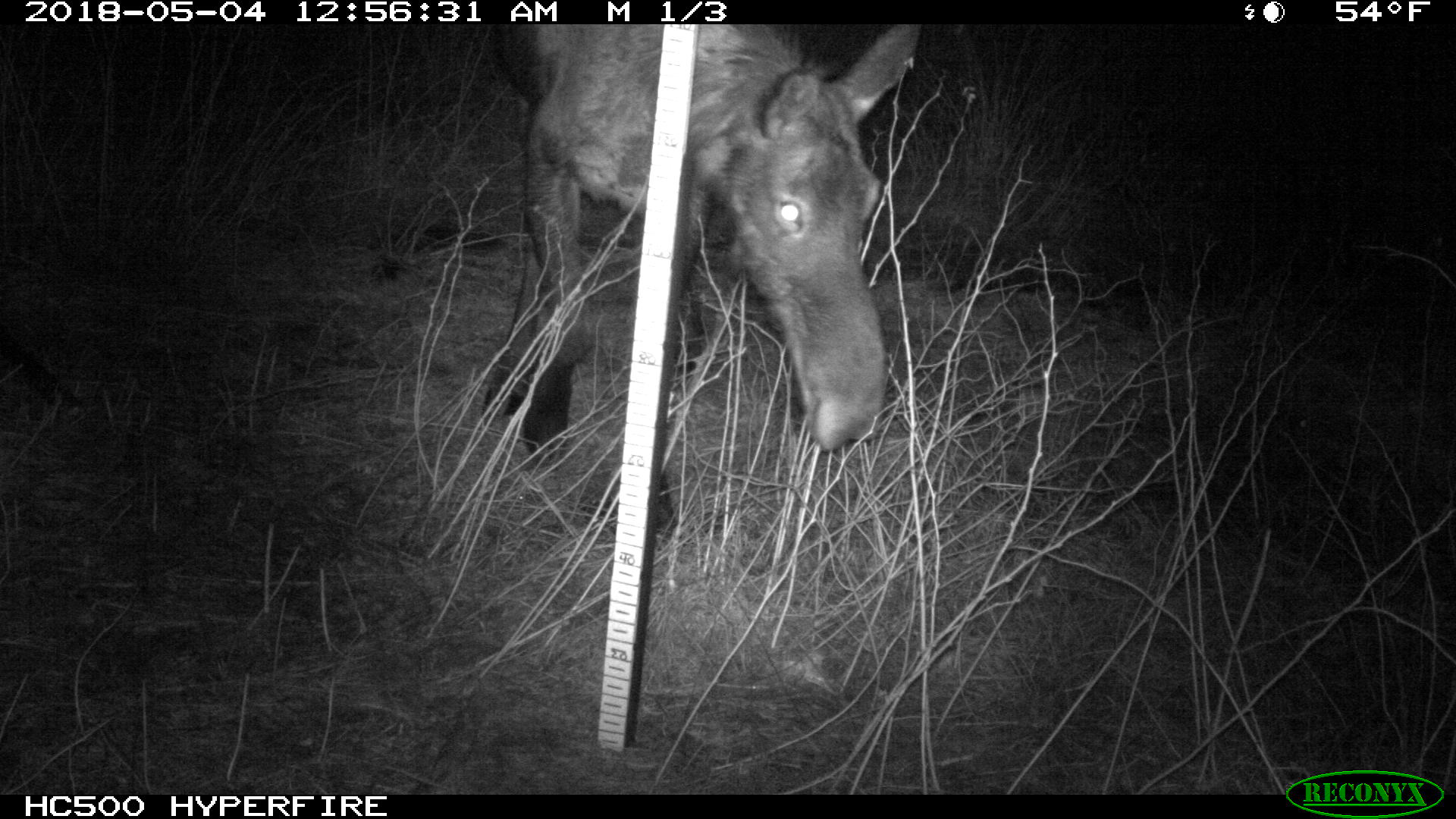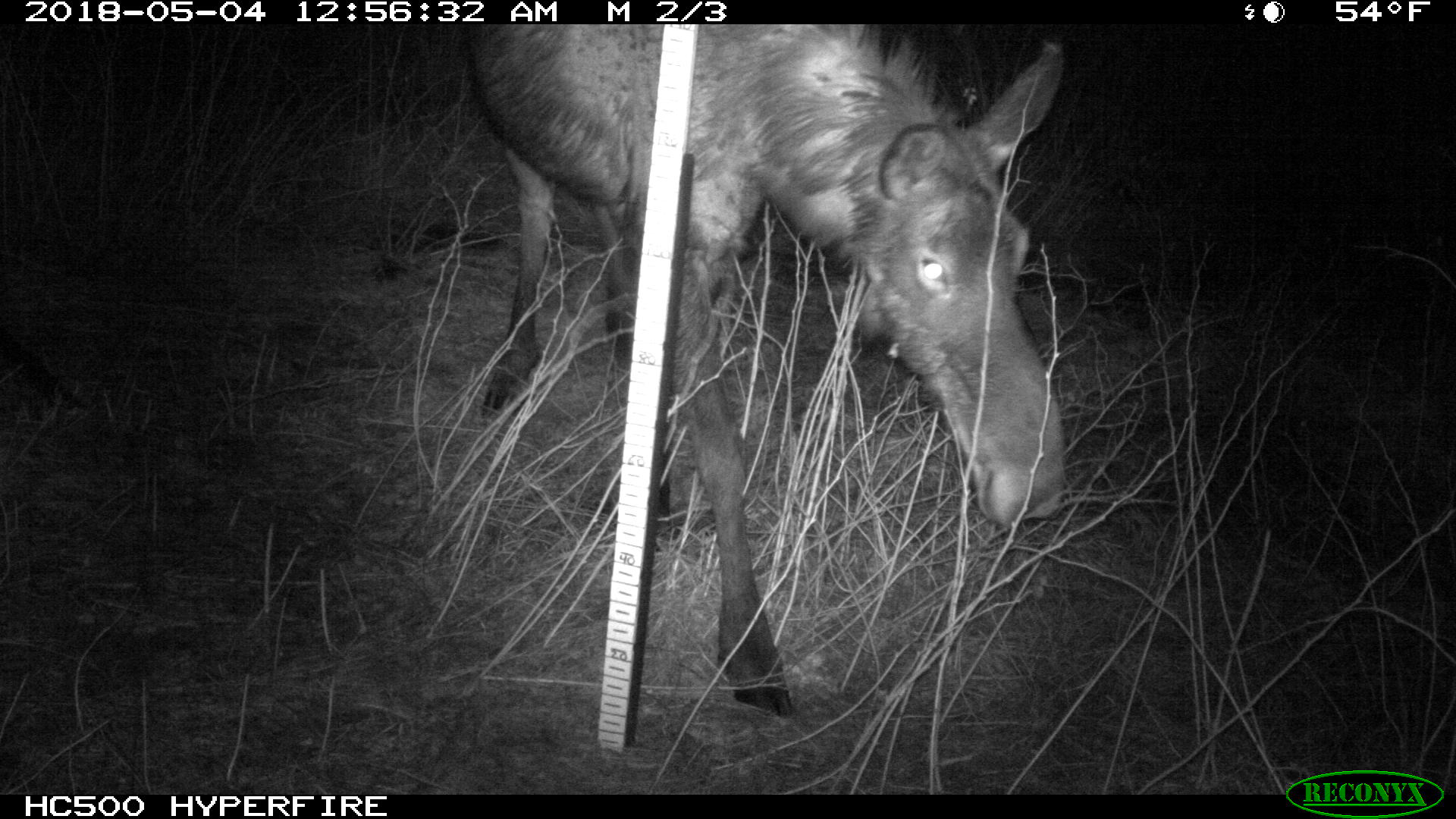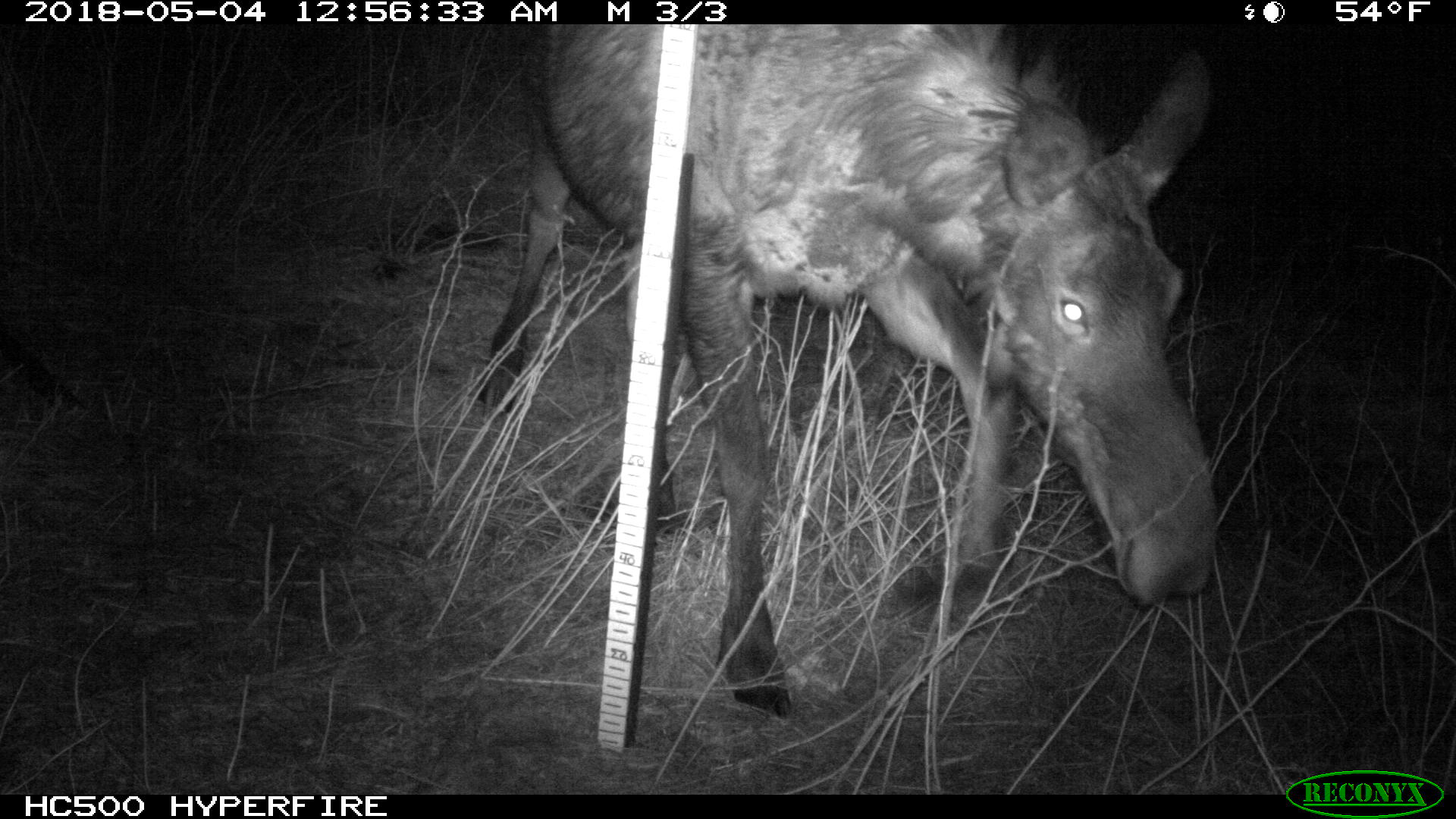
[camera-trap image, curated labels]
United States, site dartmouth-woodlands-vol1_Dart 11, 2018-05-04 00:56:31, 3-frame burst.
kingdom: Animalia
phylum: Chordata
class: Mammalia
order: Artiodactyla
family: Cervidae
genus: Alces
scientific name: Alces alces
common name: moose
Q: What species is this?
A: Moose (Alces alces).